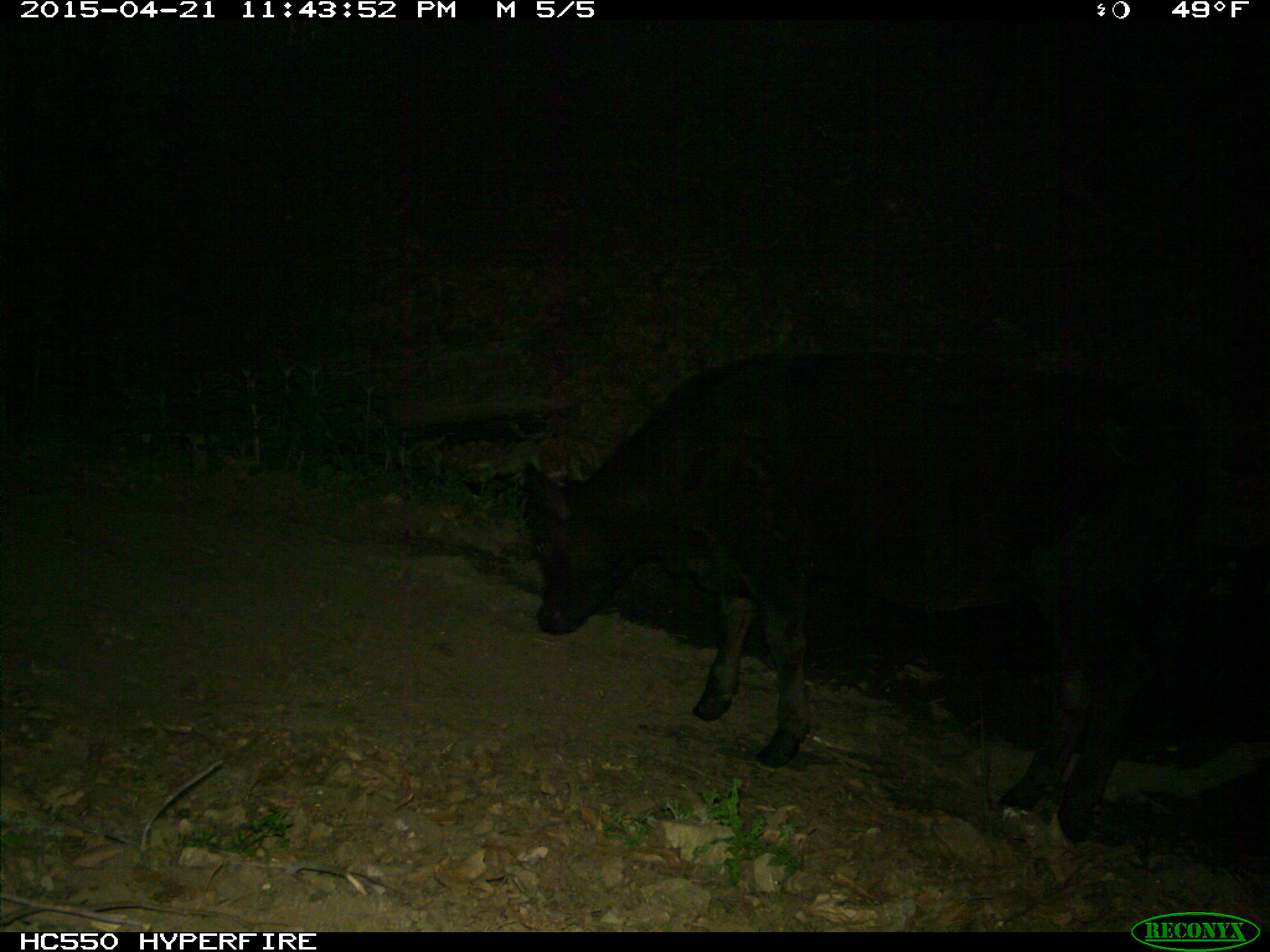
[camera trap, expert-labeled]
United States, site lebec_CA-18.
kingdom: Animalia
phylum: Chordata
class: Mammalia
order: Artiodactyla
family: Bovidae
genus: Bos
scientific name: Bos taurus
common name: domestic cow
Bos taurus (domestic cow).